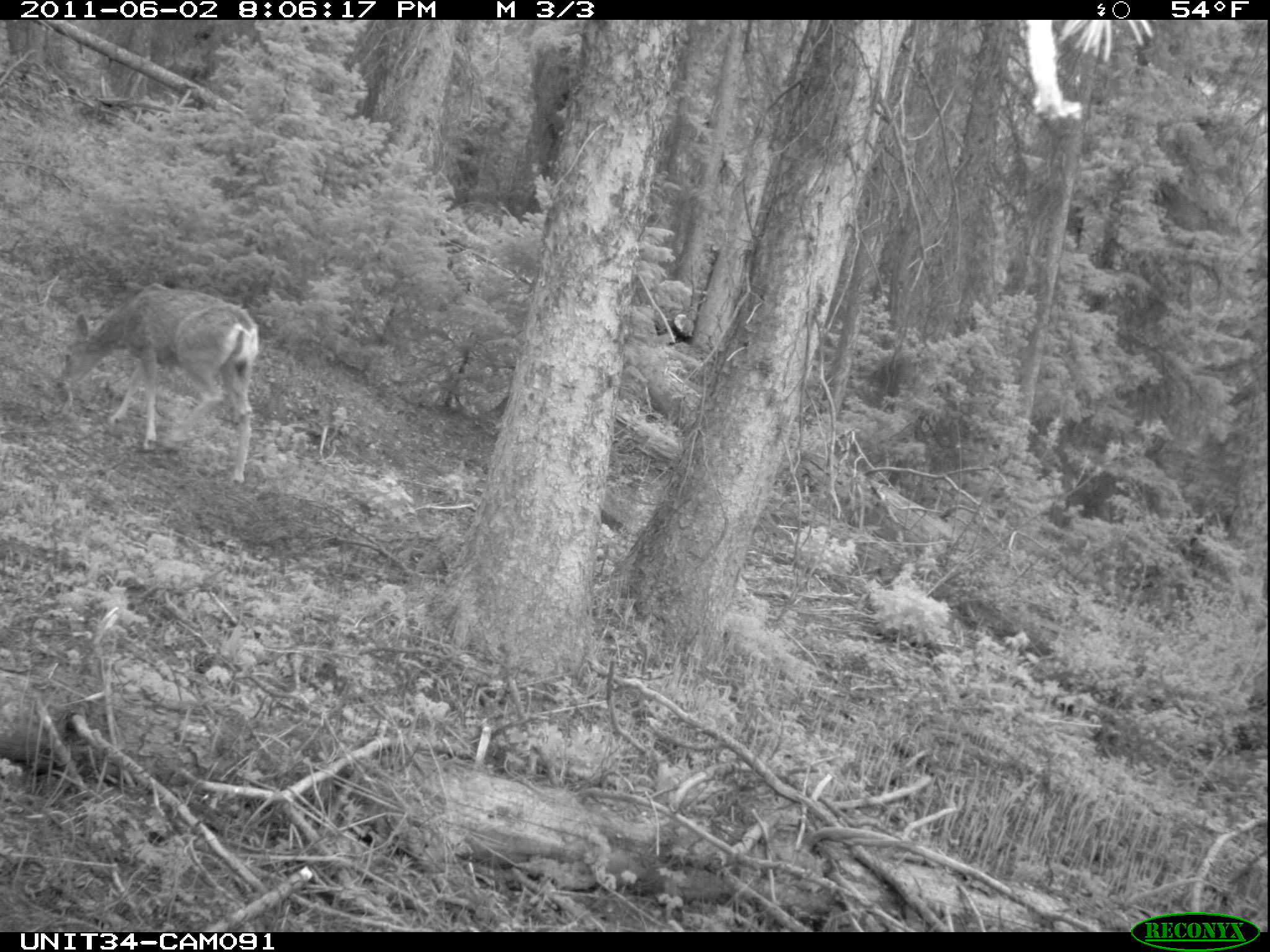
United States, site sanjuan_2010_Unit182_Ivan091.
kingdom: Animalia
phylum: Chordata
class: Mammalia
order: Artiodactyla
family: Cervidae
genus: Odocoileus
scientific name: Odocoileus hemionus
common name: mule deer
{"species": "Odocoileus hemionus (mule deer)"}